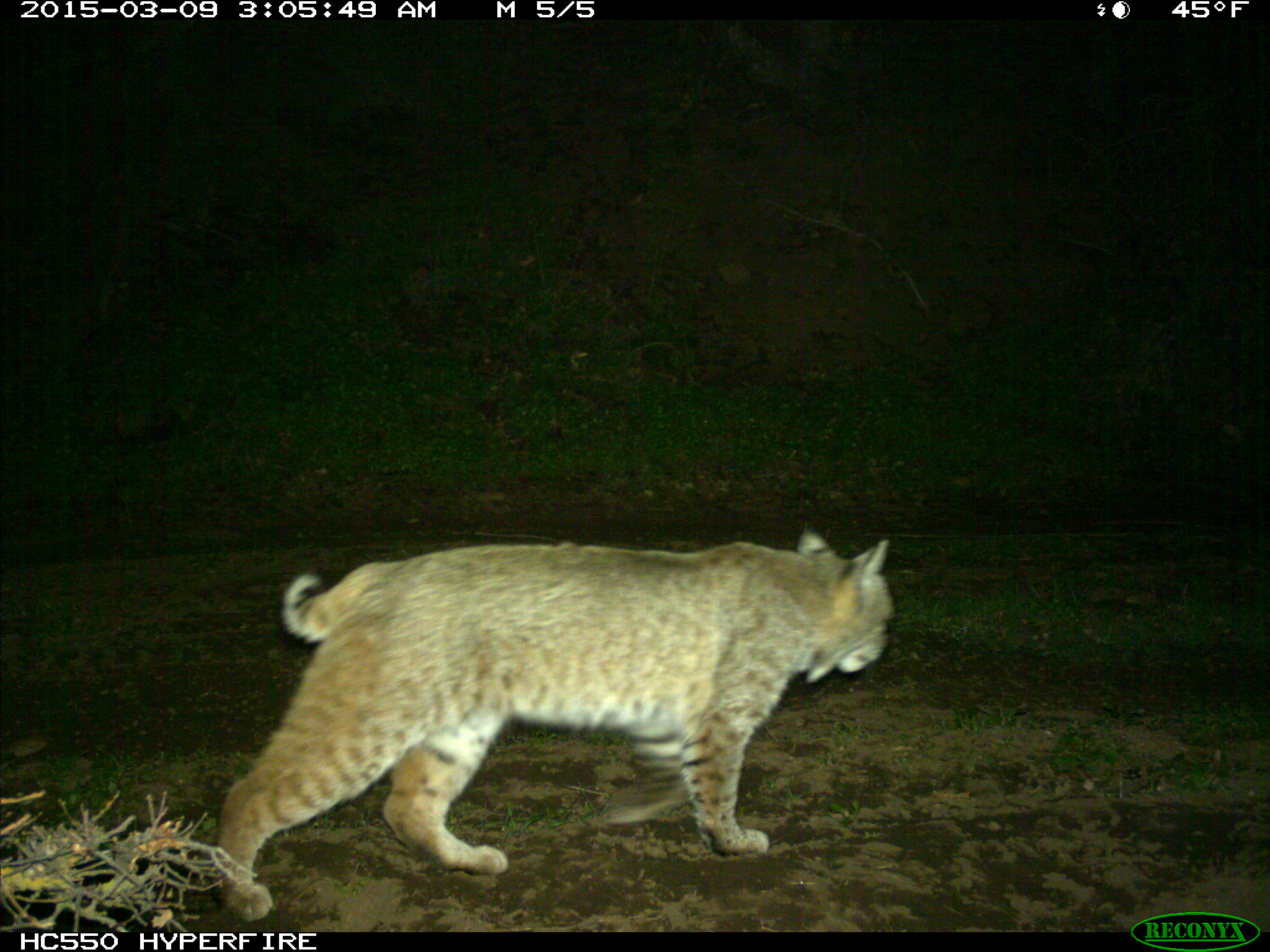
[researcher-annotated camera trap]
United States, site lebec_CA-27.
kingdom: Animalia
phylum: Chordata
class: Mammalia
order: Carnivora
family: Felidae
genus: Lynx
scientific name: Lynx rufus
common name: bobcat